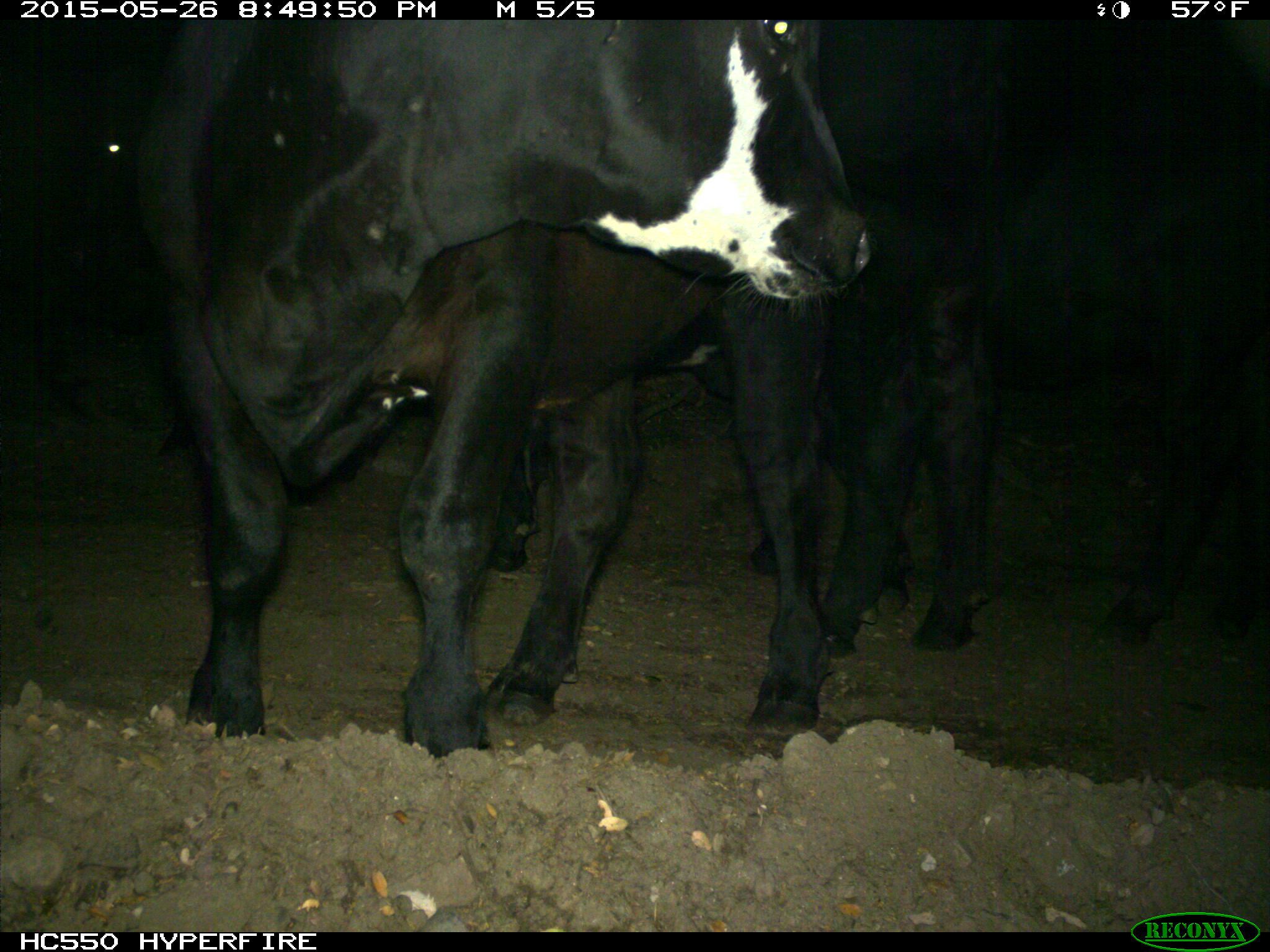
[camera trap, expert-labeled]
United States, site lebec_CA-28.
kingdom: Animalia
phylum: Chordata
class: Mammalia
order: Artiodactyla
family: Bovidae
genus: Bos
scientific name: Bos taurus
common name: domestic cow